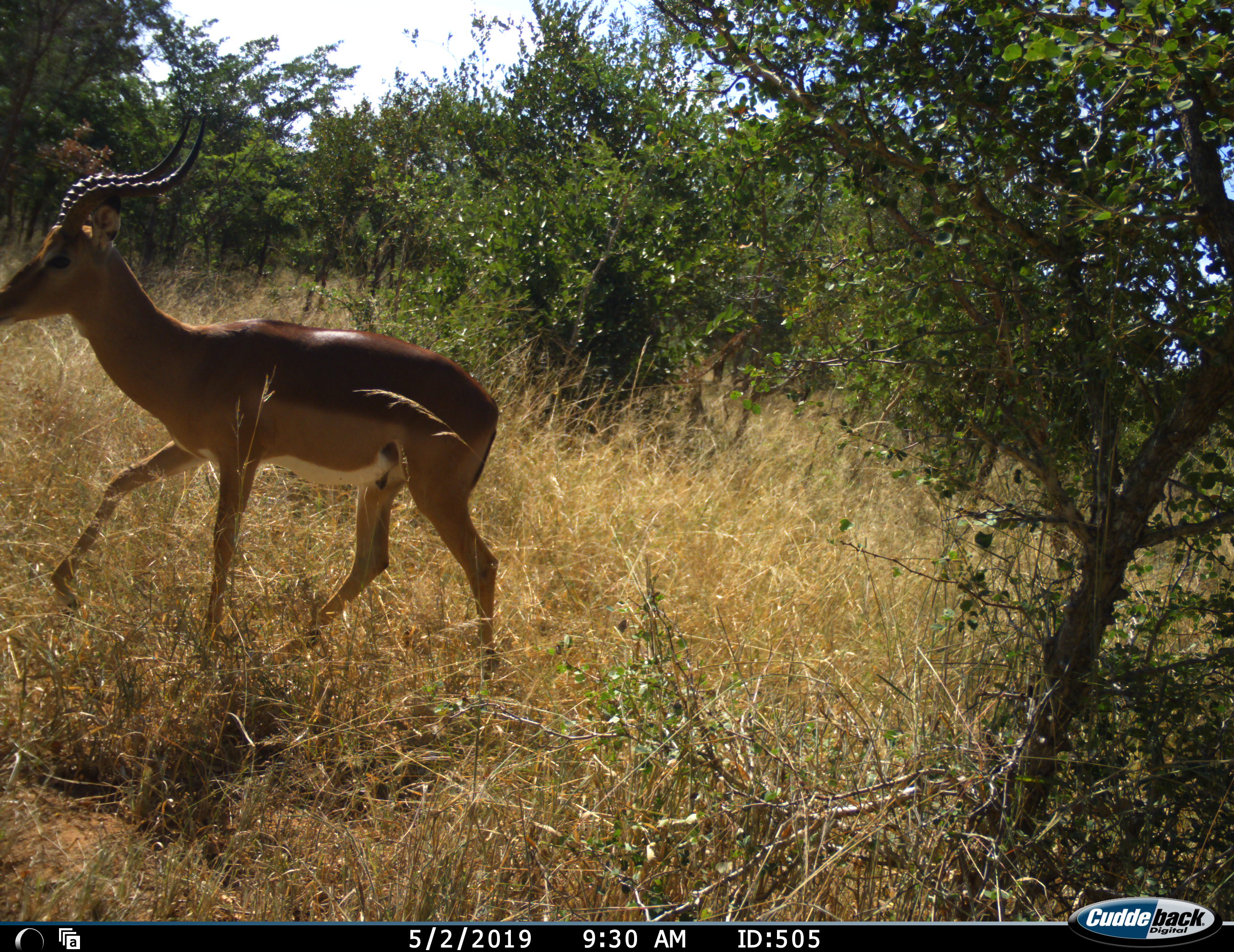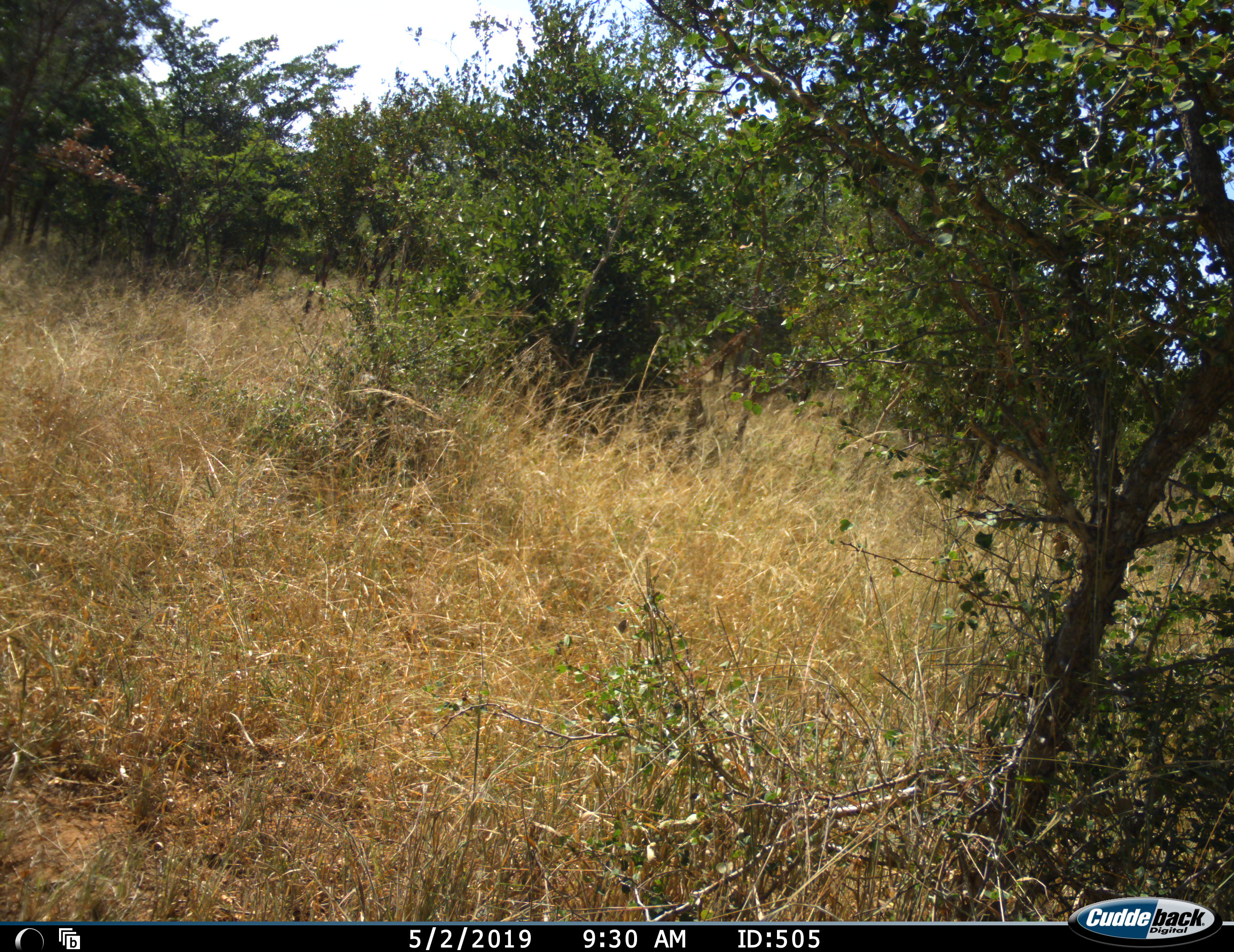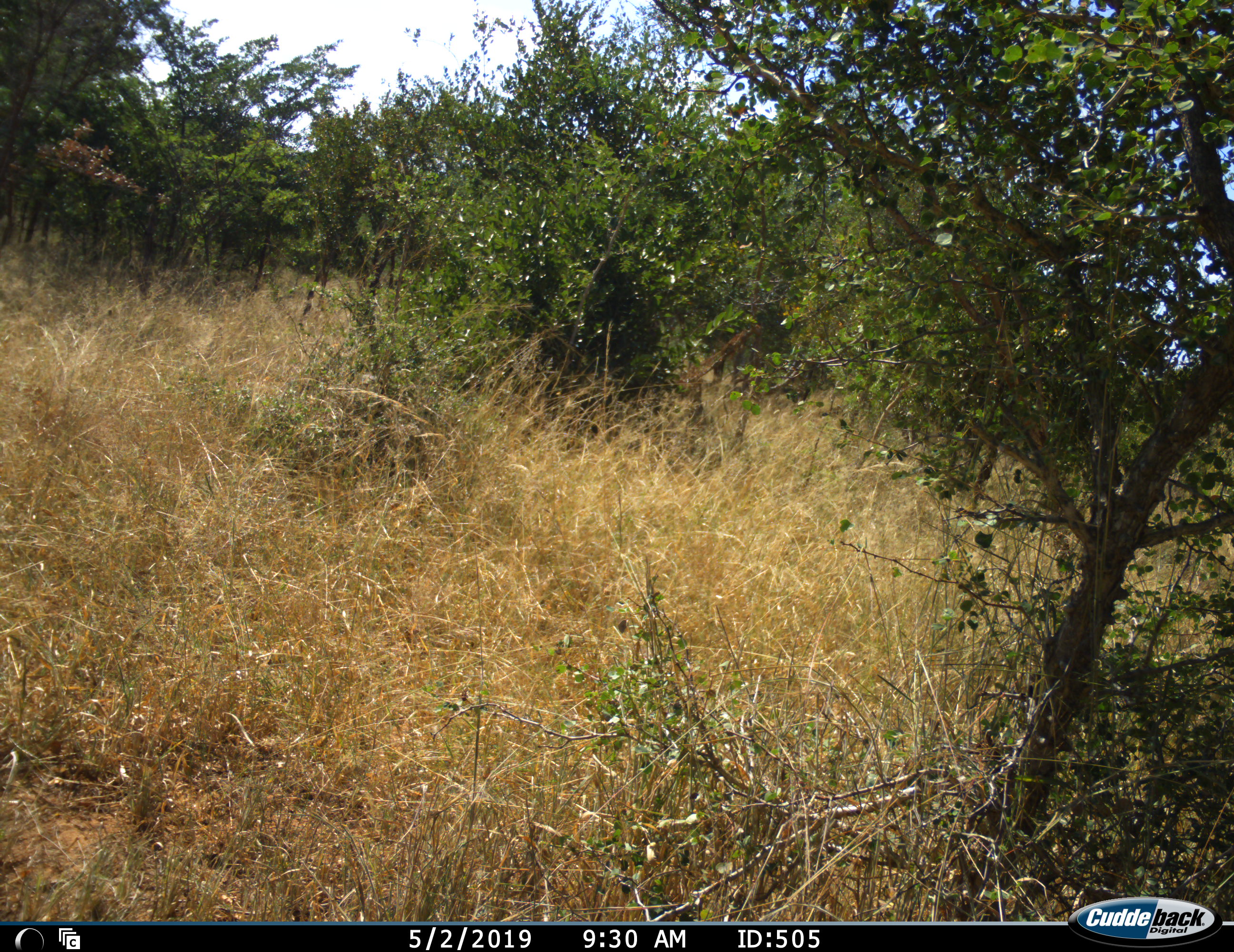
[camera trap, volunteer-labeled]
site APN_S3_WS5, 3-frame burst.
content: unidentified animal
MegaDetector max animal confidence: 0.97